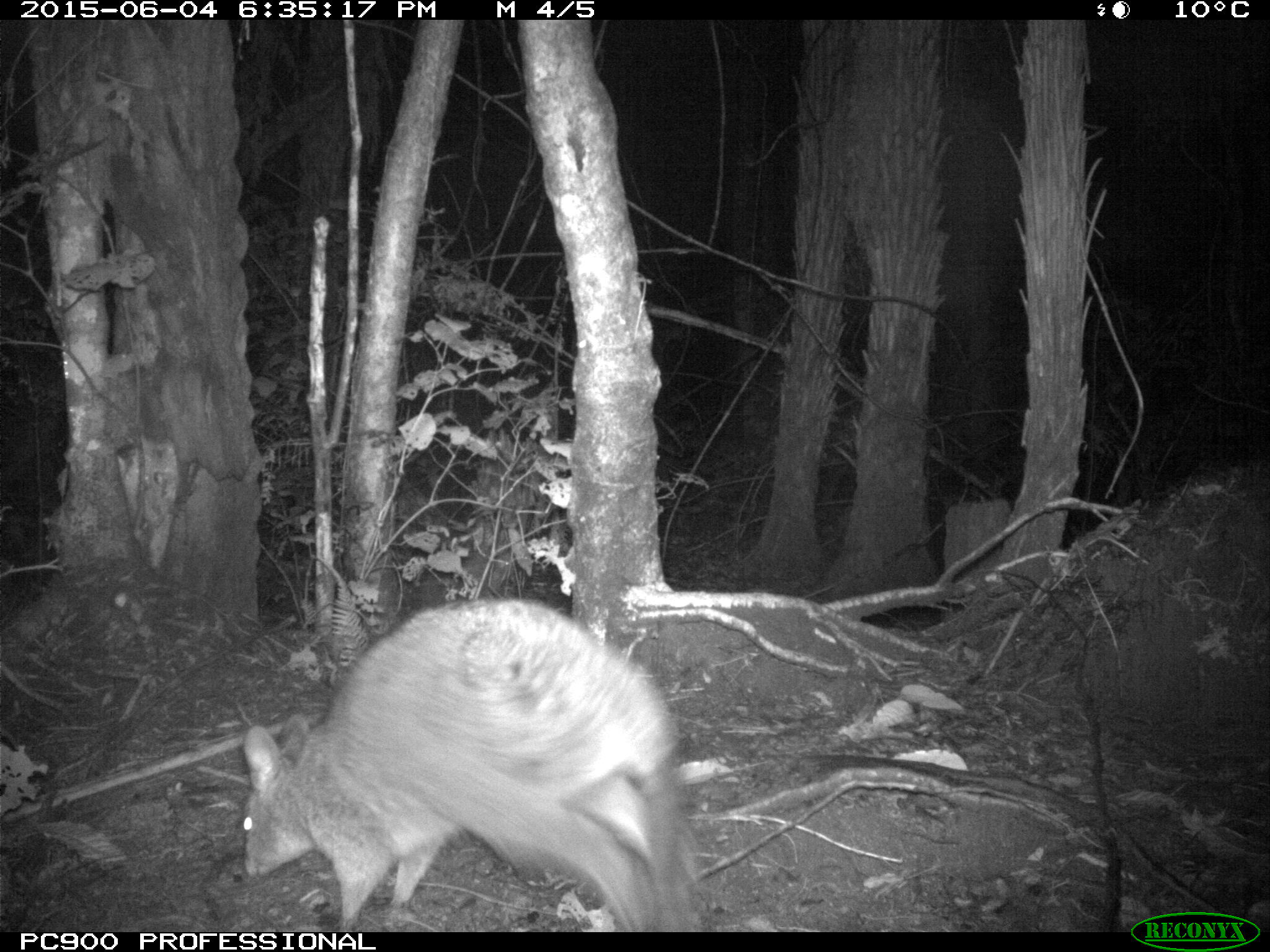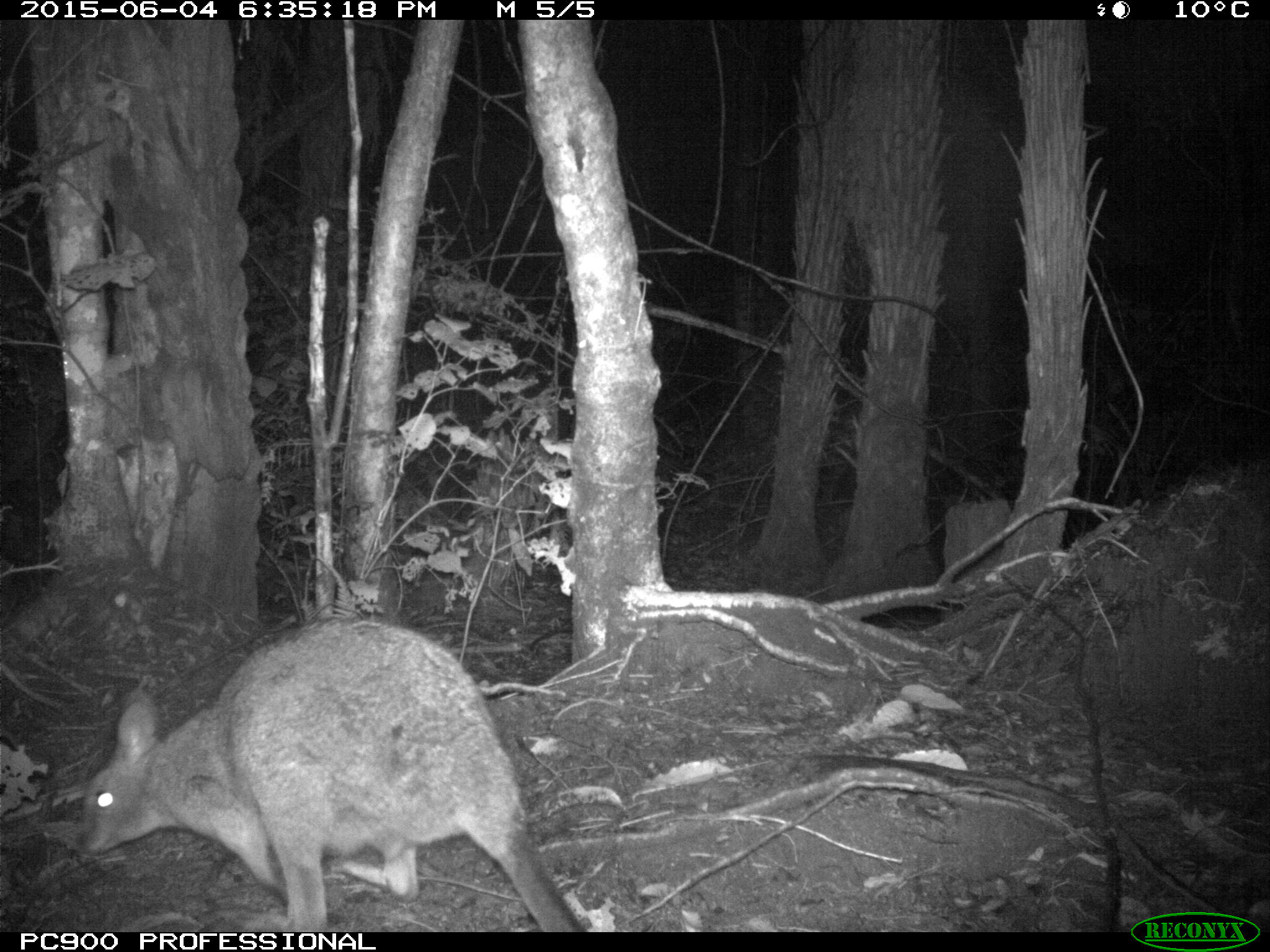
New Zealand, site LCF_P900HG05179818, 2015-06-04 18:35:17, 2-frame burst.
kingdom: Animalia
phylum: Chordata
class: Mammalia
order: Diprotodontia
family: Macropodidae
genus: Notamacropus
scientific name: Notamacropus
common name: wallaby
Wallaby (Notamacropus).